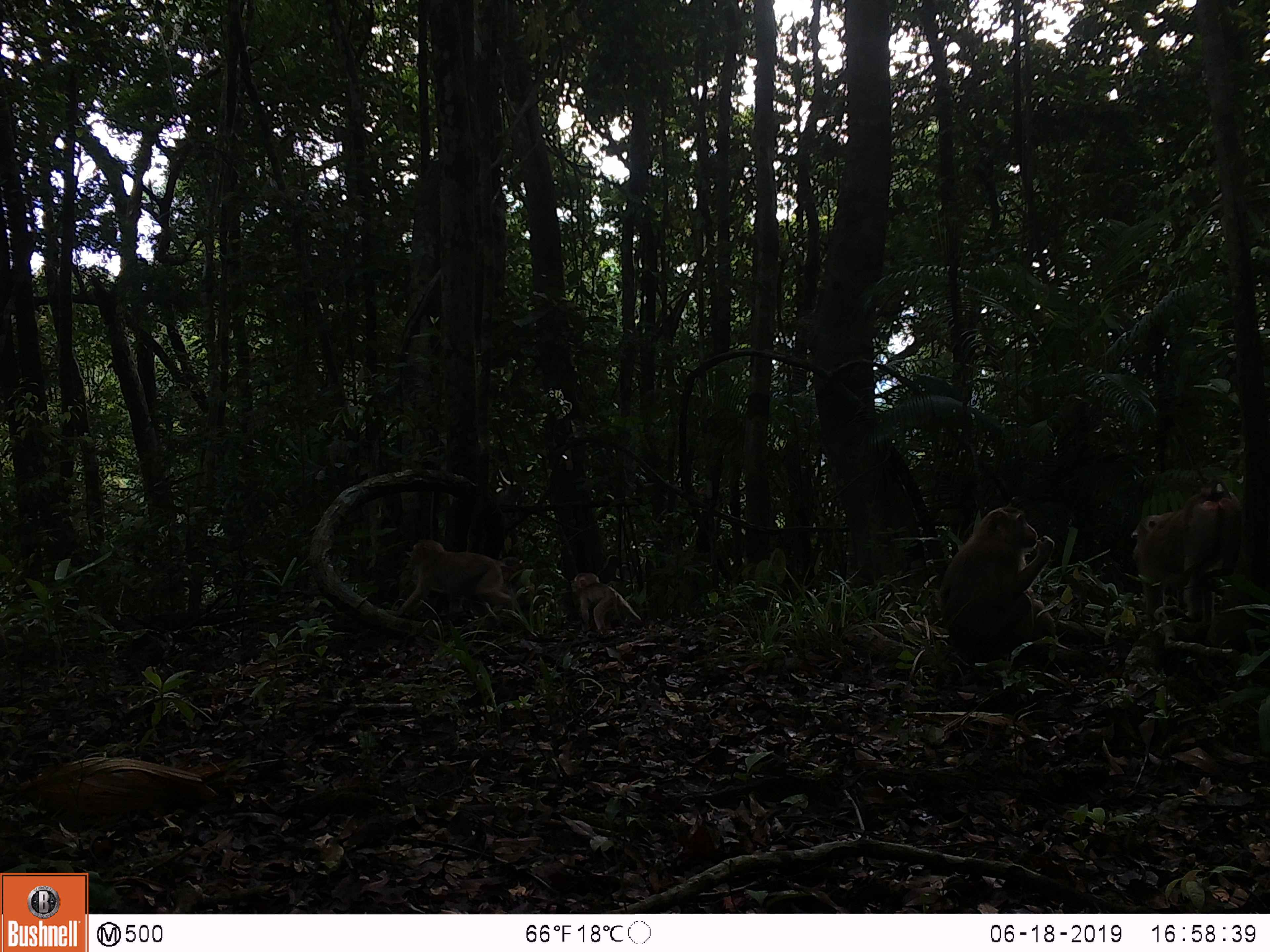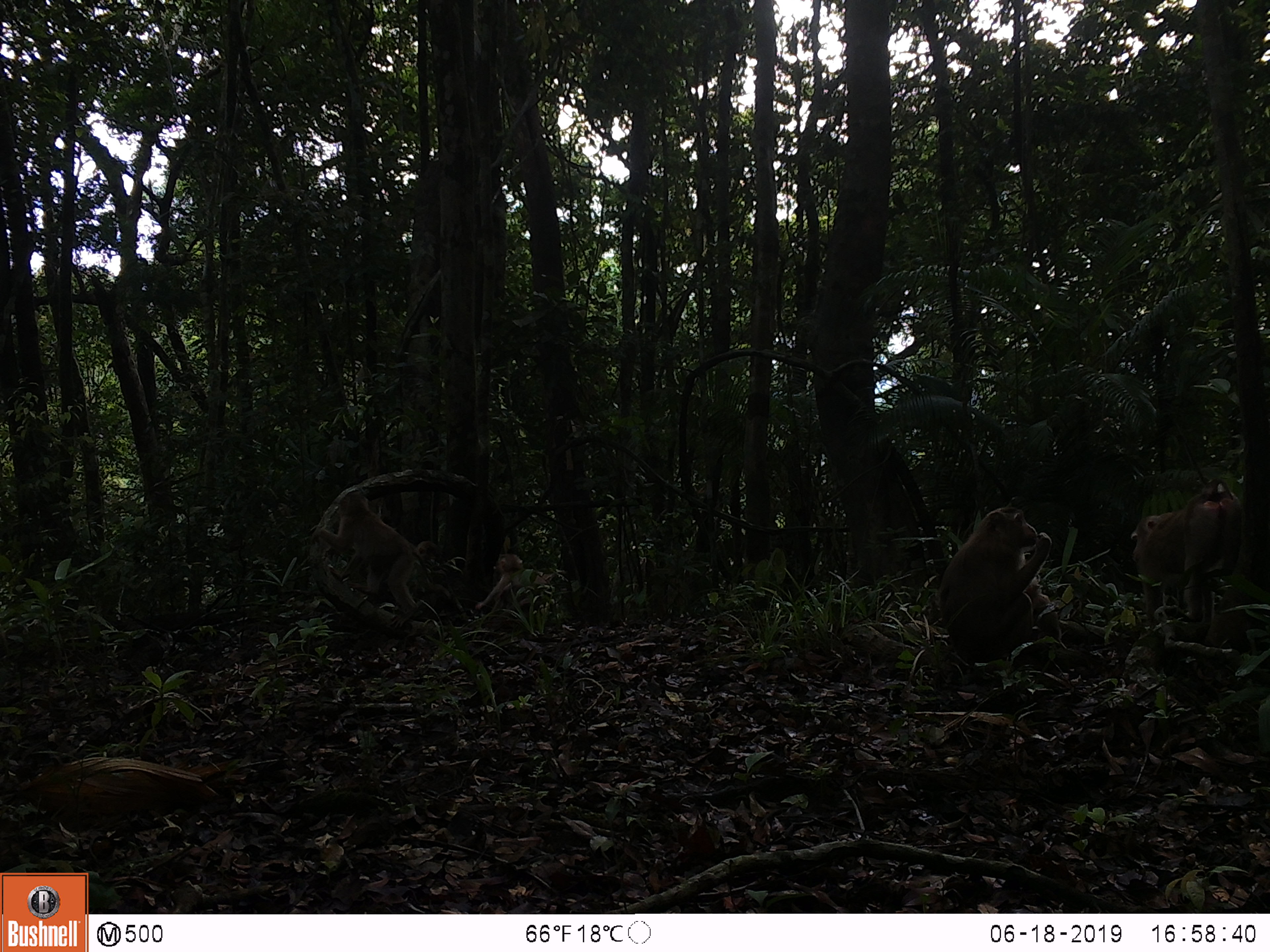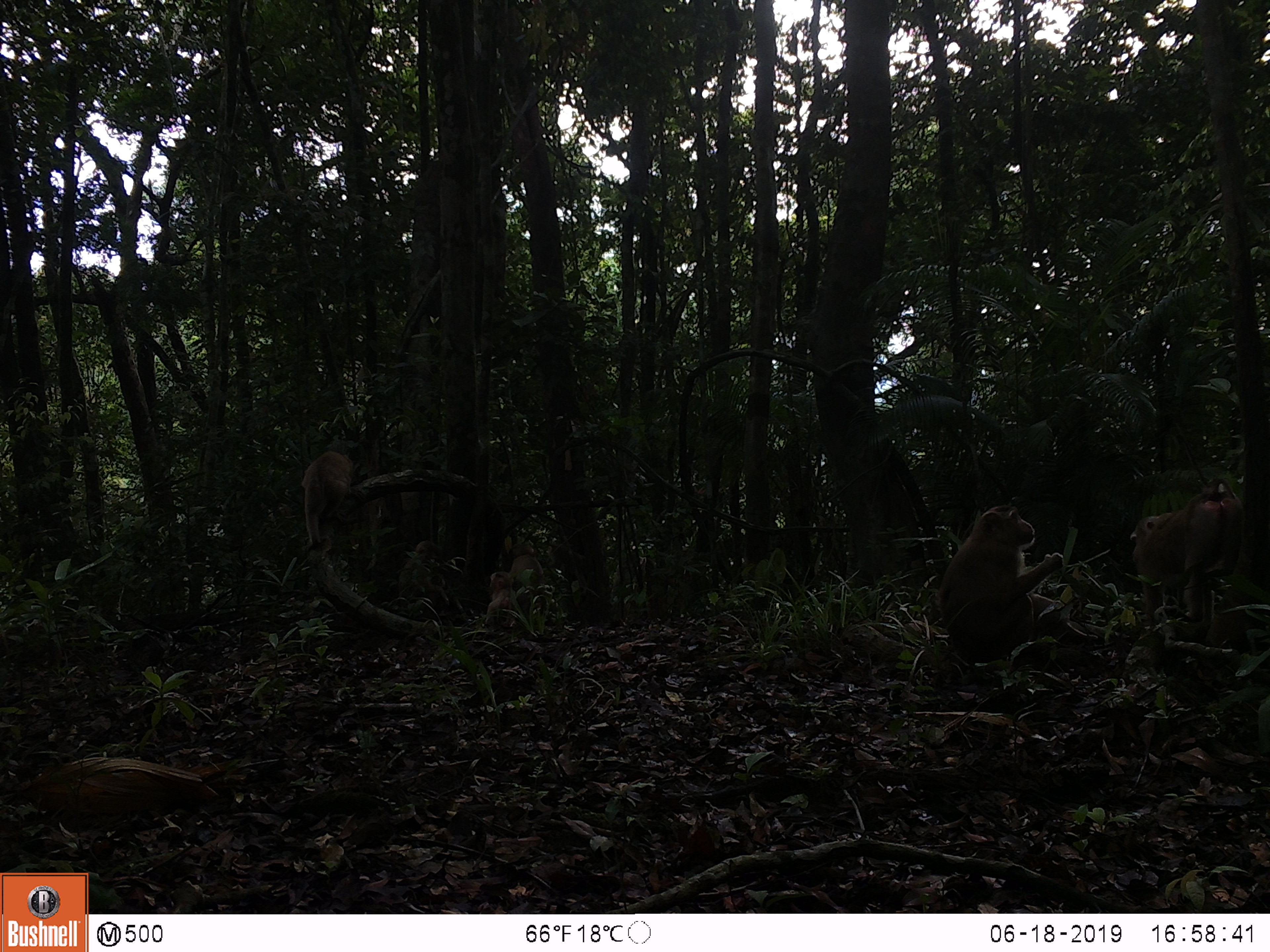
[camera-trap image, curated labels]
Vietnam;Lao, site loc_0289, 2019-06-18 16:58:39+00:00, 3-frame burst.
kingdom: Animalia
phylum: Chordata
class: Mammalia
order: Primates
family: Cercopithecidae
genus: Macaca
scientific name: Macaca nemestrina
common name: pig-tailed macaque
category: pig tailed macaque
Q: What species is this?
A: Pig tailed macaque (pig-tailed macaque) (Macaca nemestrina).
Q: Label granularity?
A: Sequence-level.